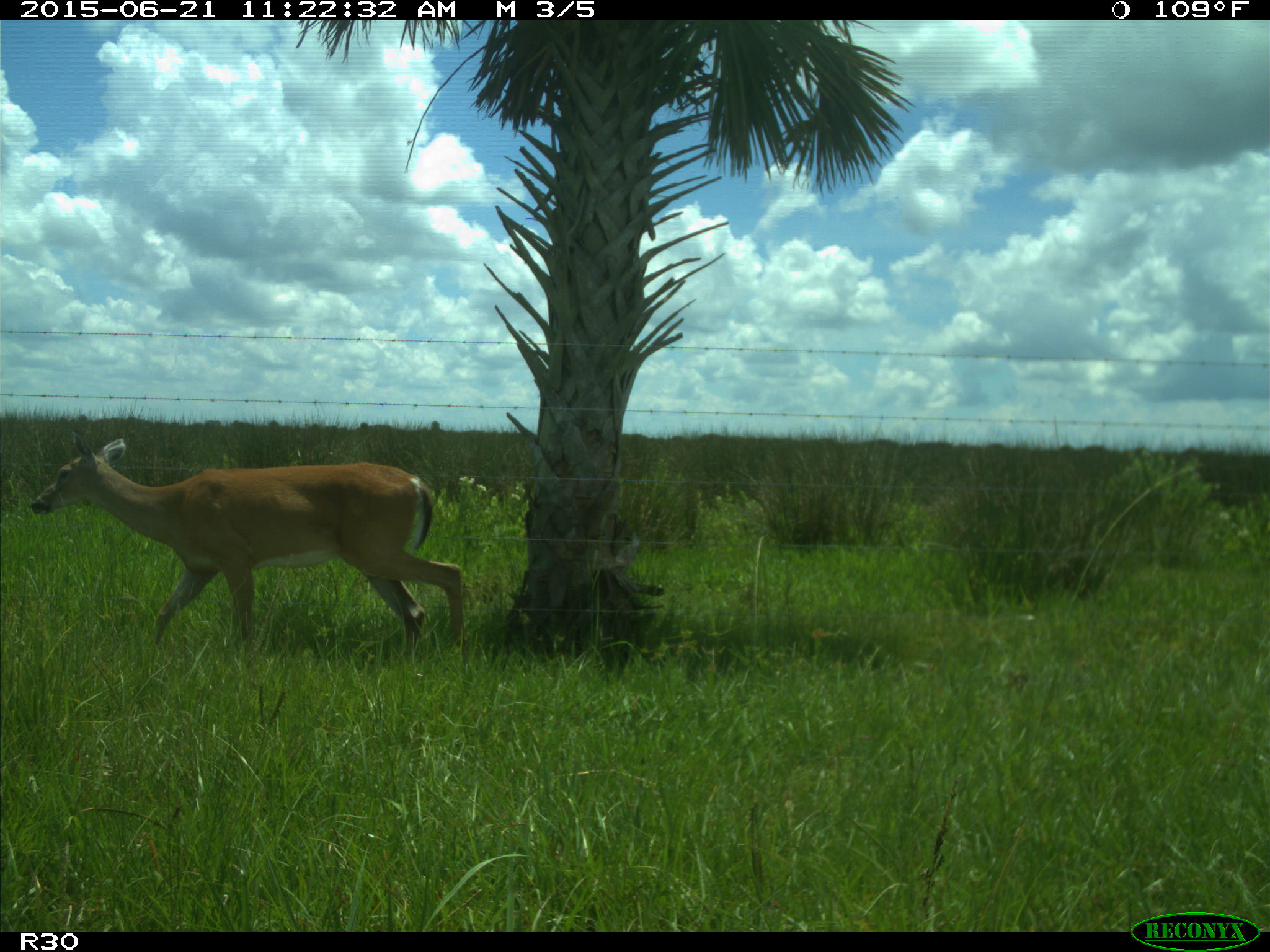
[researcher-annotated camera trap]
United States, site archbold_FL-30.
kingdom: Animalia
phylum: Chordata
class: Mammalia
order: Artiodactyla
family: Cervidae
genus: Odocoileus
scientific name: Odocoileus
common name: deer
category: unidentified deer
Unidentified deer (deer) (Odocoileus).